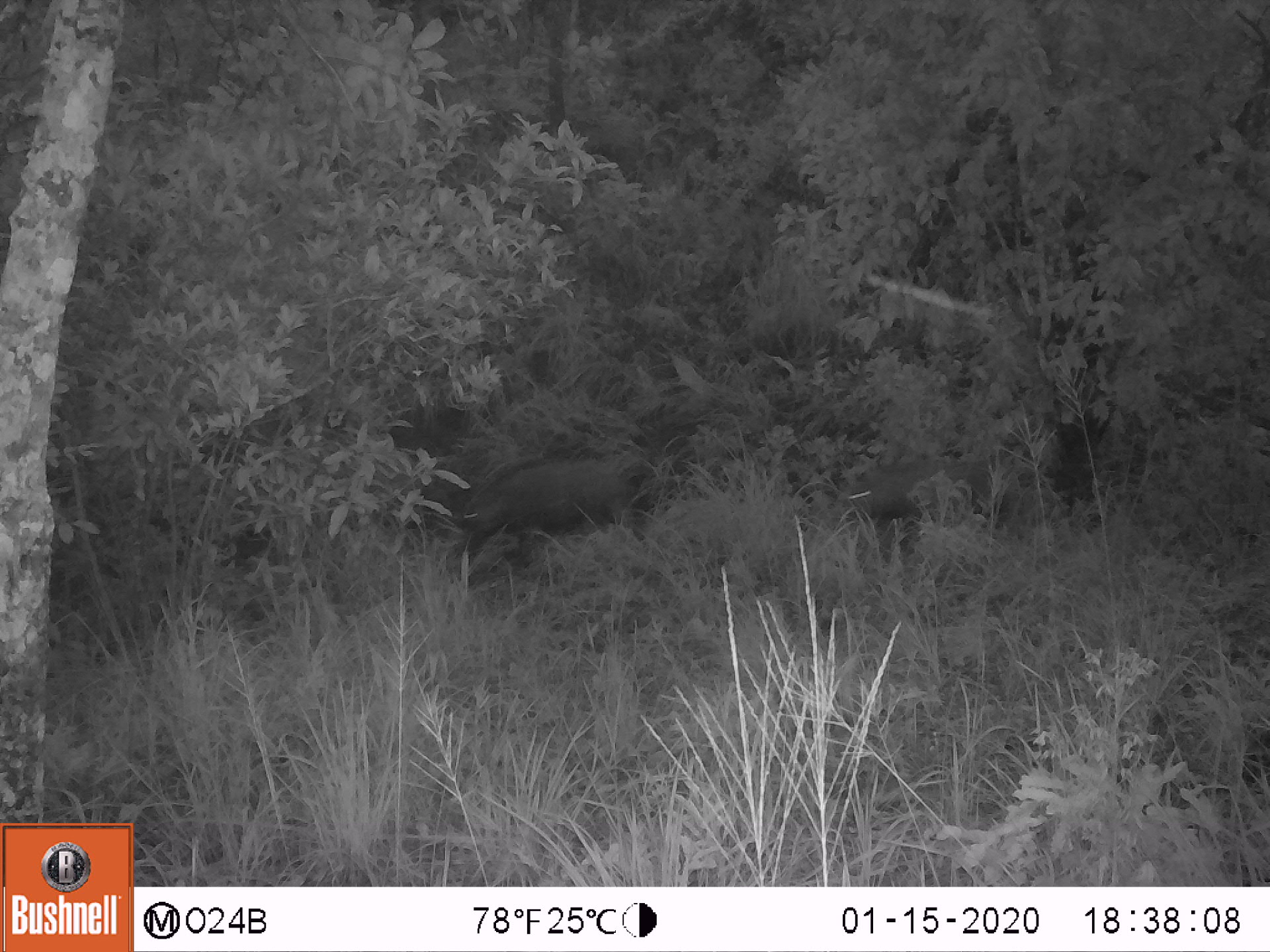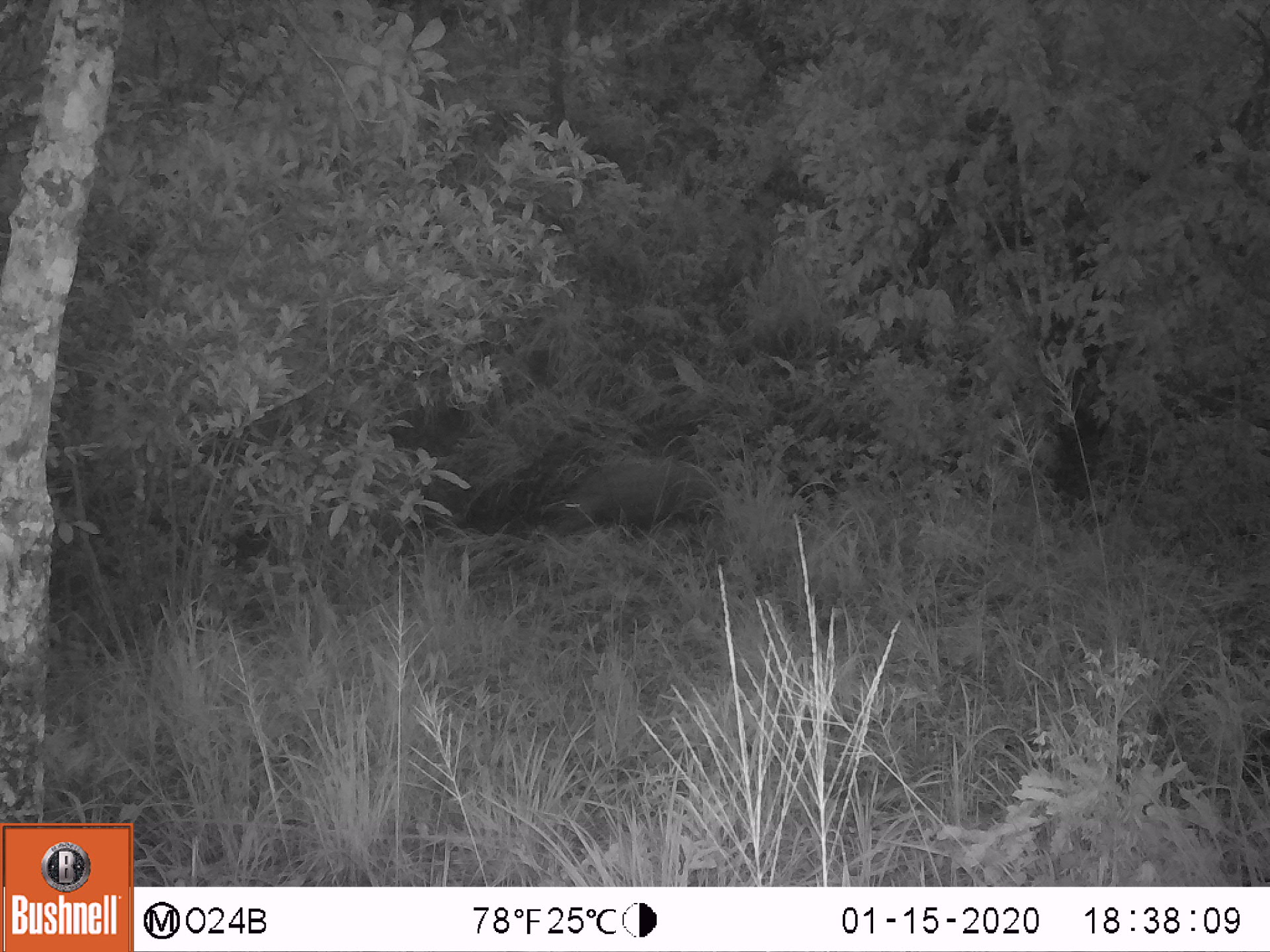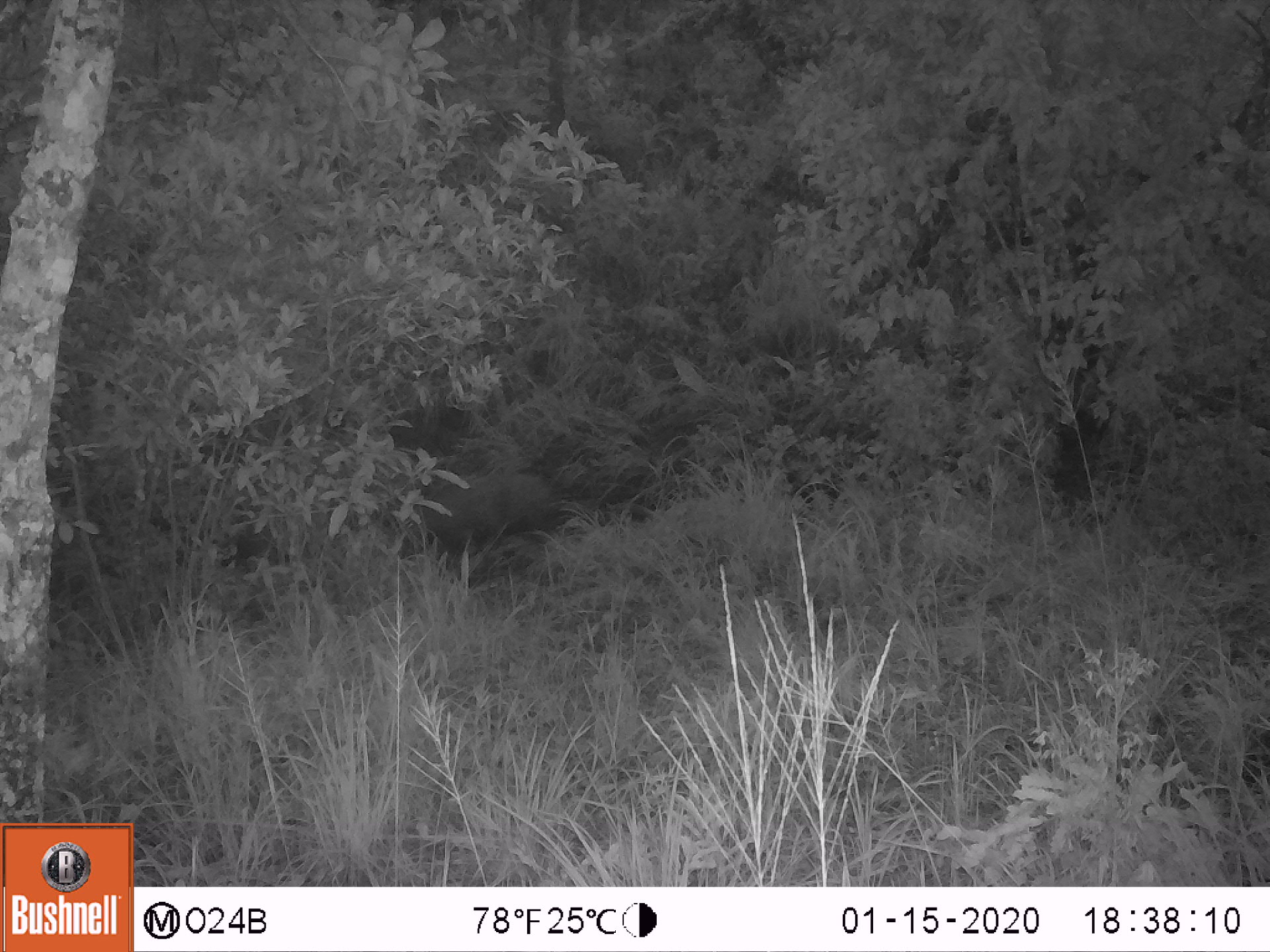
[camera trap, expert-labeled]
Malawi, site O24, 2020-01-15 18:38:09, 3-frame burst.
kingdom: Animalia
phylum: Chordata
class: Mammalia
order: Artiodactyla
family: Suidae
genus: Potamochoerus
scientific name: Potamochoerus larvatus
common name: bushpig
Bushpig (Potamochoerus larvatus), count 2.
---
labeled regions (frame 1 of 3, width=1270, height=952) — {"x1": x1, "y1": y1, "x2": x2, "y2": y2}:
bushpig: {"x1": 446, "y1": 459, "x2": 693, "y2": 537}; {"x1": 826, "y1": 447, "x2": 1006, "y2": 533}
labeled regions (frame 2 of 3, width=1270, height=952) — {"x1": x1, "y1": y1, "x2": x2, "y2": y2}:
bushpig: {"x1": 529, "y1": 452, "x2": 735, "y2": 546}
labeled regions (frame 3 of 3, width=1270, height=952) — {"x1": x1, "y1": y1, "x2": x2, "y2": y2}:
bushpig: {"x1": 395, "y1": 453, "x2": 561, "y2": 557}